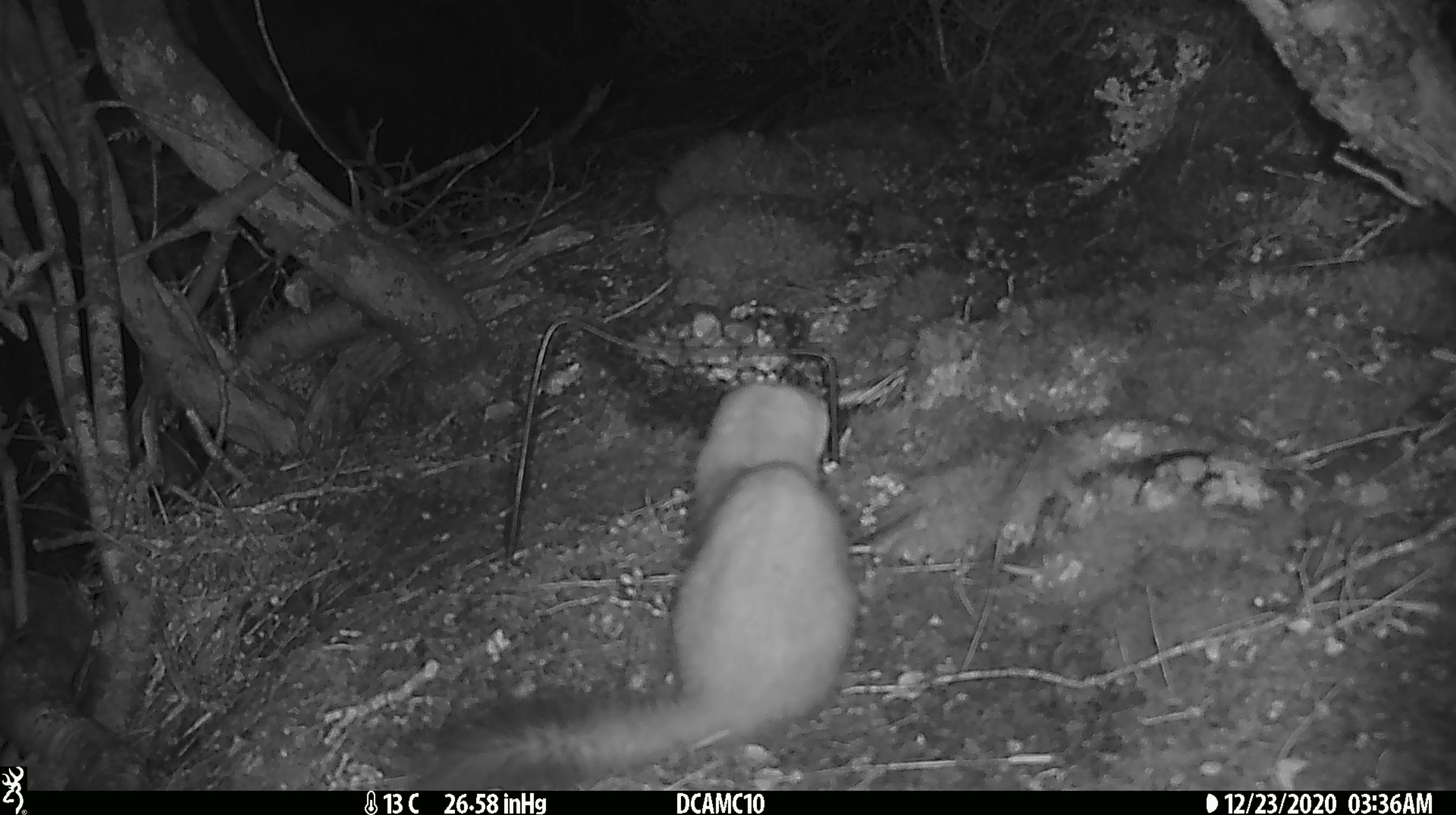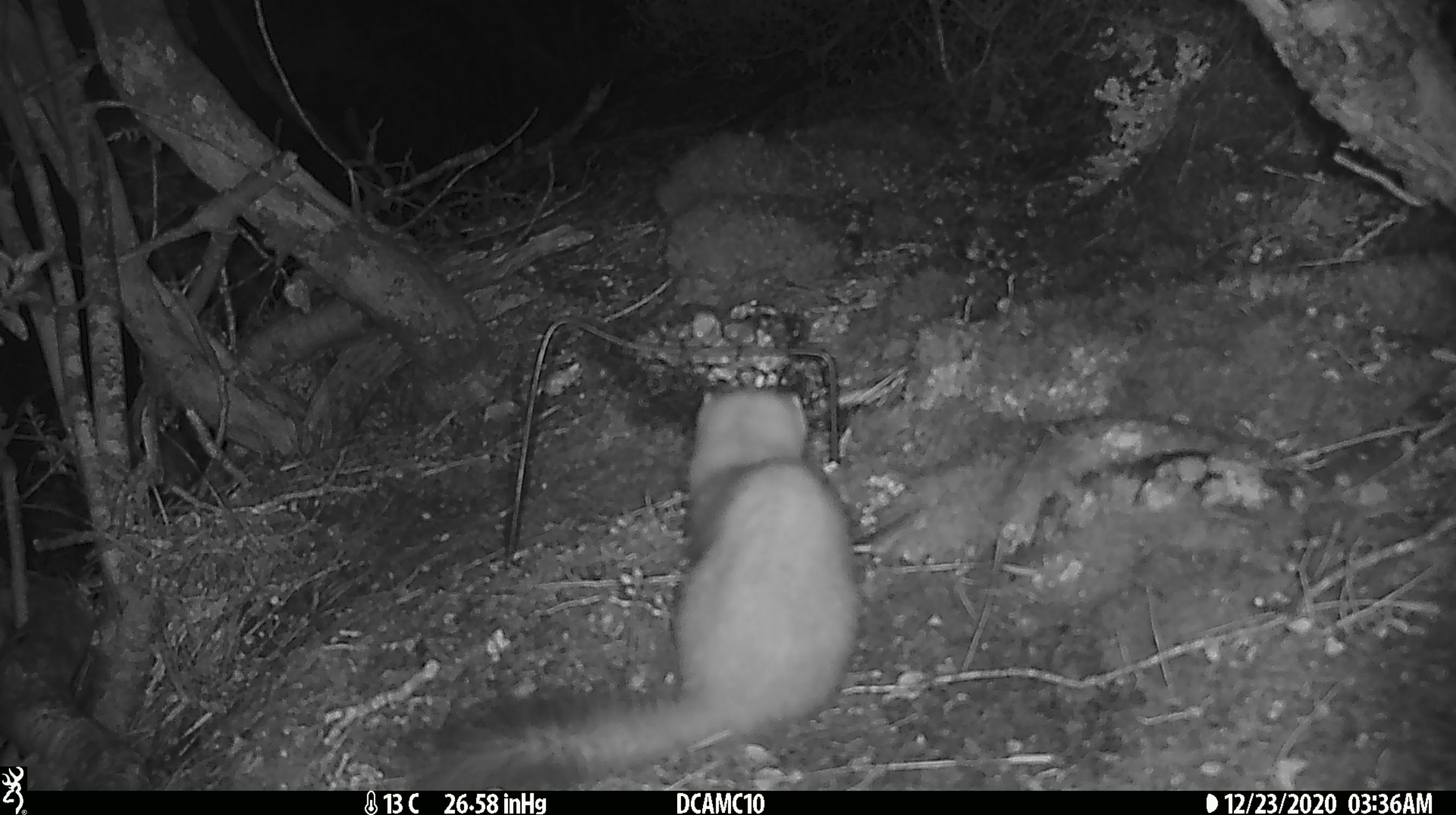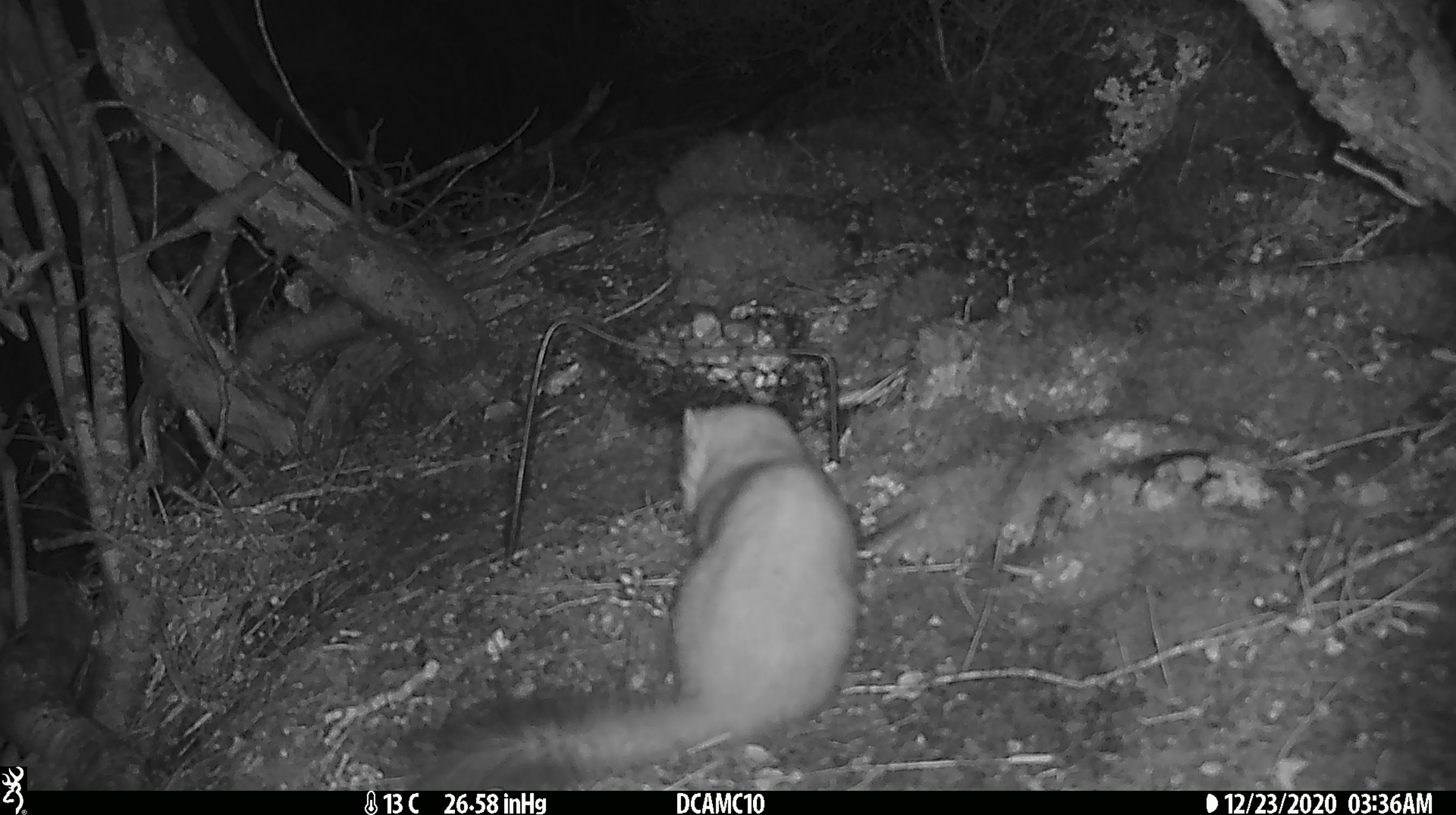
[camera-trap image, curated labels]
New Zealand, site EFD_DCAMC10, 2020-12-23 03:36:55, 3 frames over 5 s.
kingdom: Animalia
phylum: Chordata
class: Mammalia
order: Carnivora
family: Mustelidae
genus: Mustela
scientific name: Mustela erminea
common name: stoat